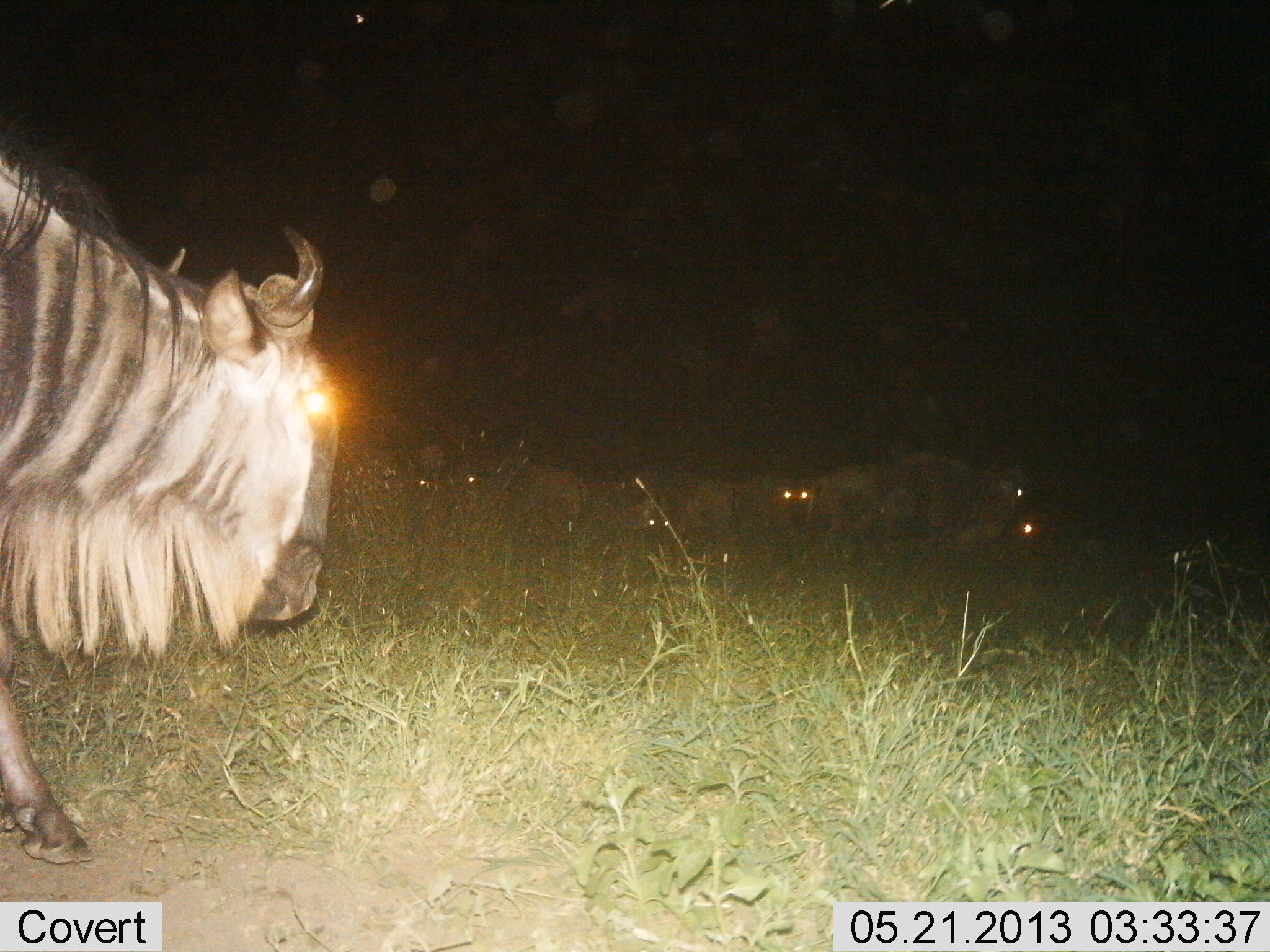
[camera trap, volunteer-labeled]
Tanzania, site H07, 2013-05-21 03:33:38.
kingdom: Animalia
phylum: Chordata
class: Mammalia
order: Artiodactyla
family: Bovidae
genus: Connochaetes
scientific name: Connochaetes taurinus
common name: blue wildebeest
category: wildebeest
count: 8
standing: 75%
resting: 12%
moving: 50%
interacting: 0%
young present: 0%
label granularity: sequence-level